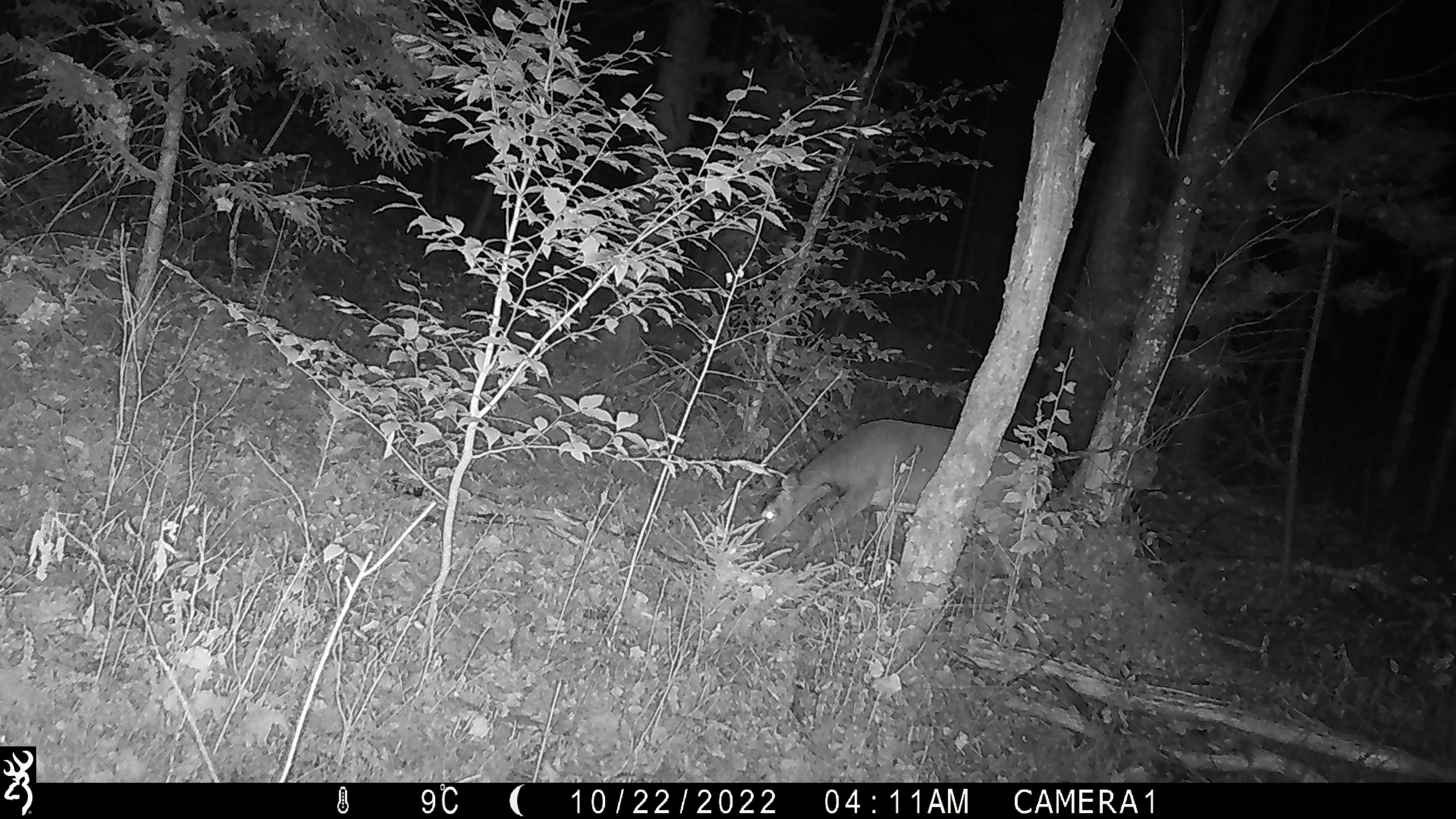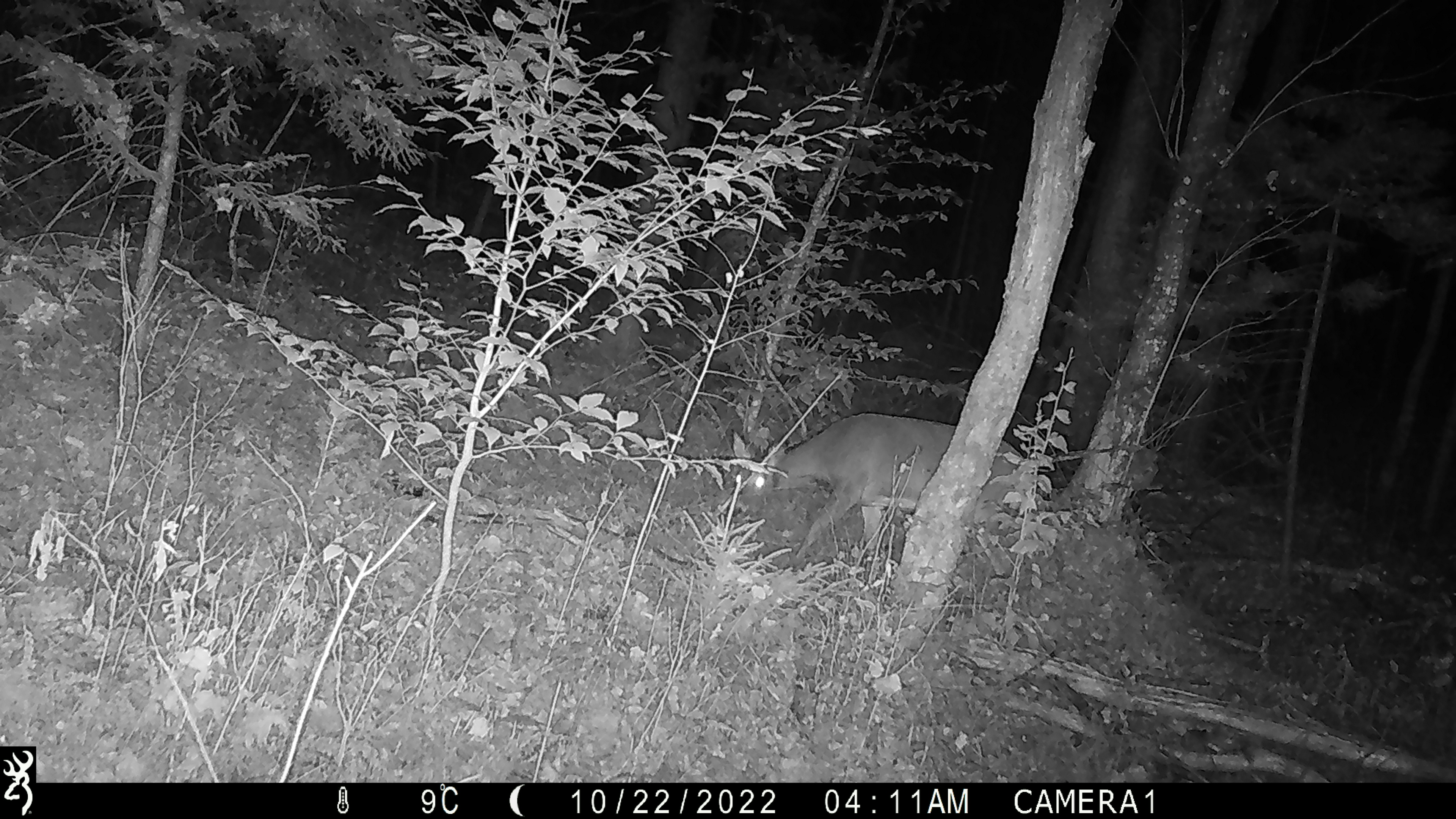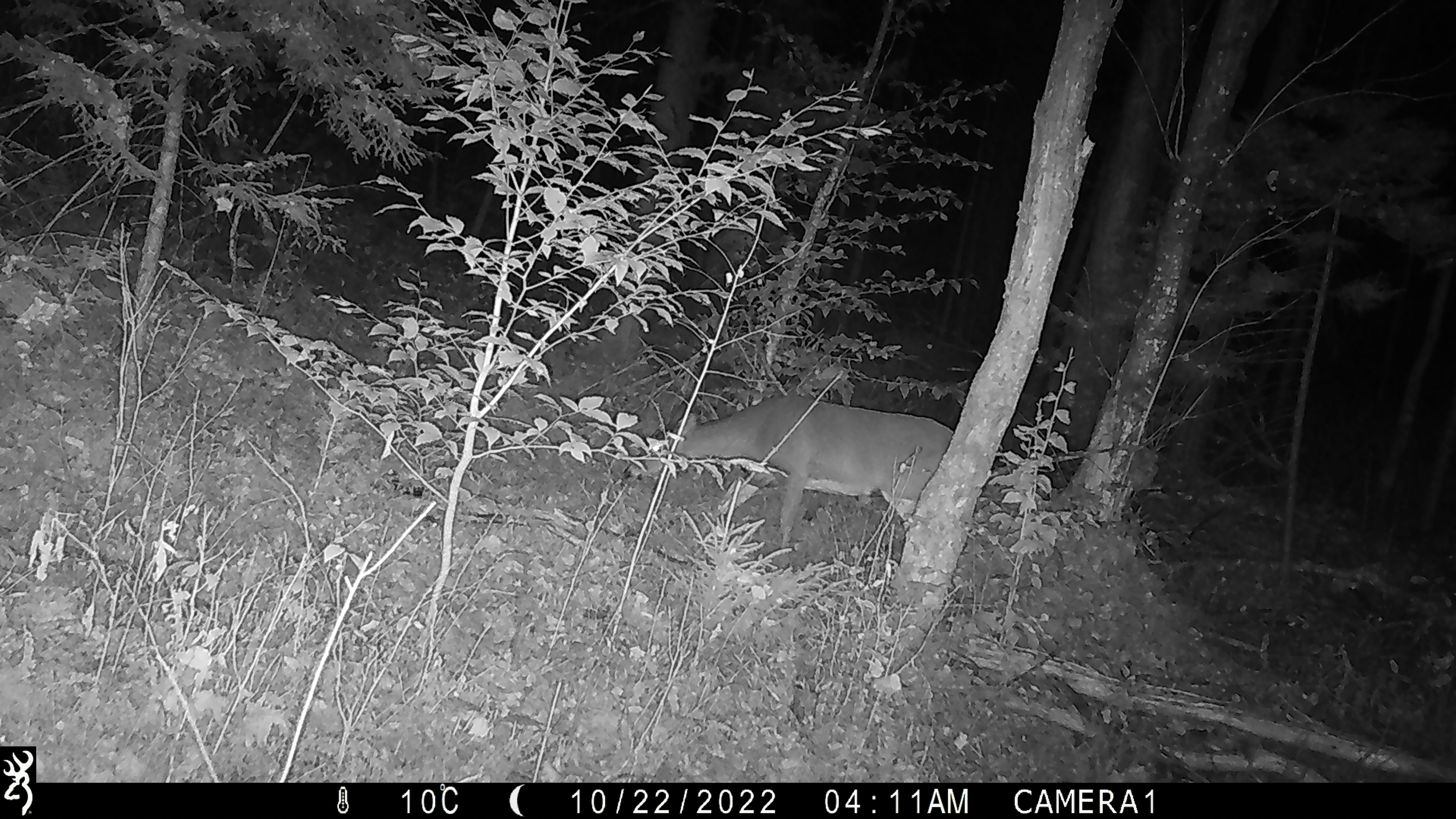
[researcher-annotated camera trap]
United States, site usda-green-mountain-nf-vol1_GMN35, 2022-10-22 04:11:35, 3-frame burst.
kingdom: Animalia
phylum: Chordata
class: Mammalia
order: Artiodactyla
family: Cervidae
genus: Odocoileus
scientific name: Odocoileus virginianus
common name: white-tailed deer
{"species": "white-tailed deer (Odocoileus virginianus)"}